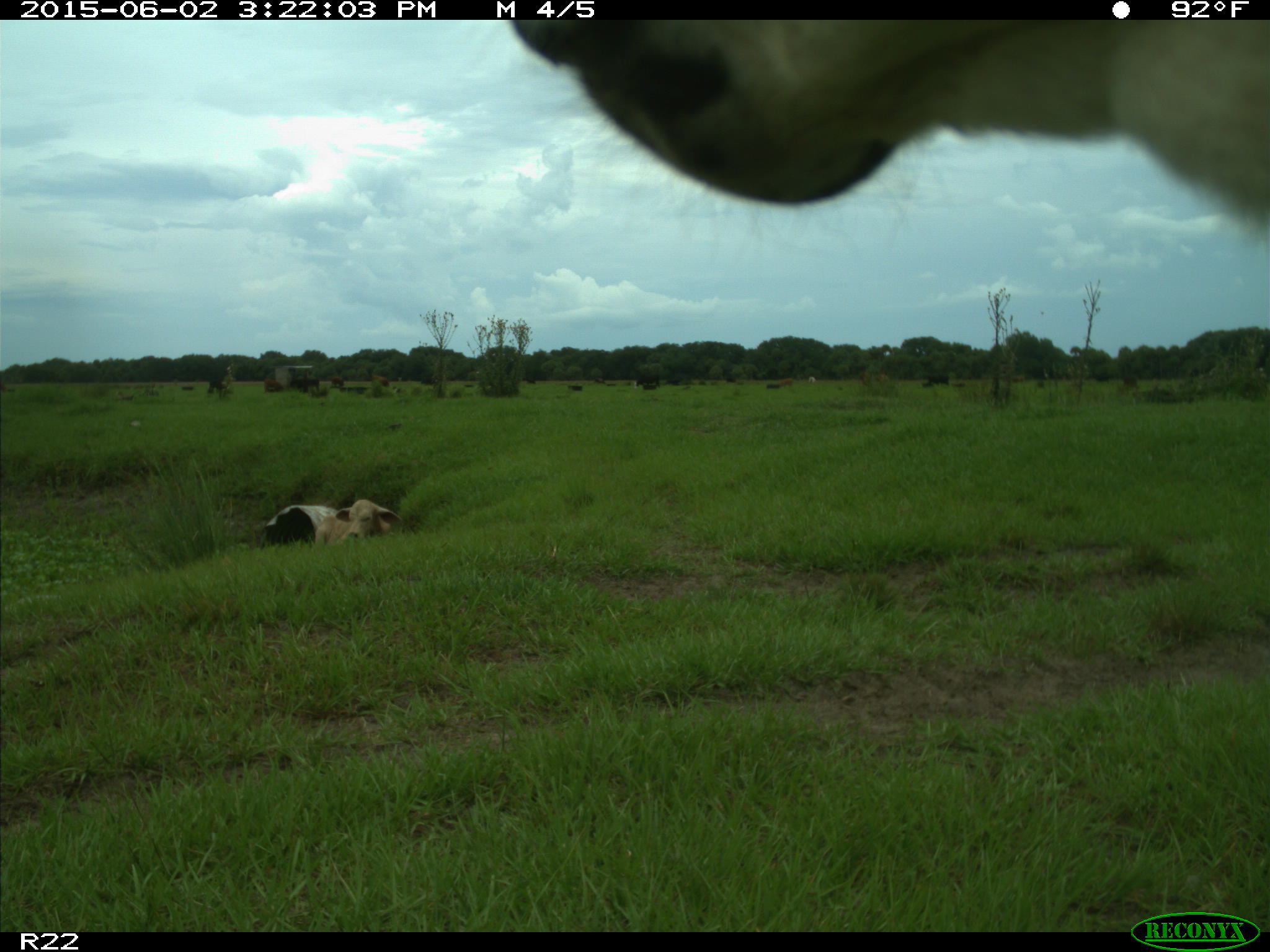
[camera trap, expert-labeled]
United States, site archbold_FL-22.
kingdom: Animalia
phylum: Chordata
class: Mammalia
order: Artiodactyla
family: Bovidae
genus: Bos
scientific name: Bos taurus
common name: domestic cow